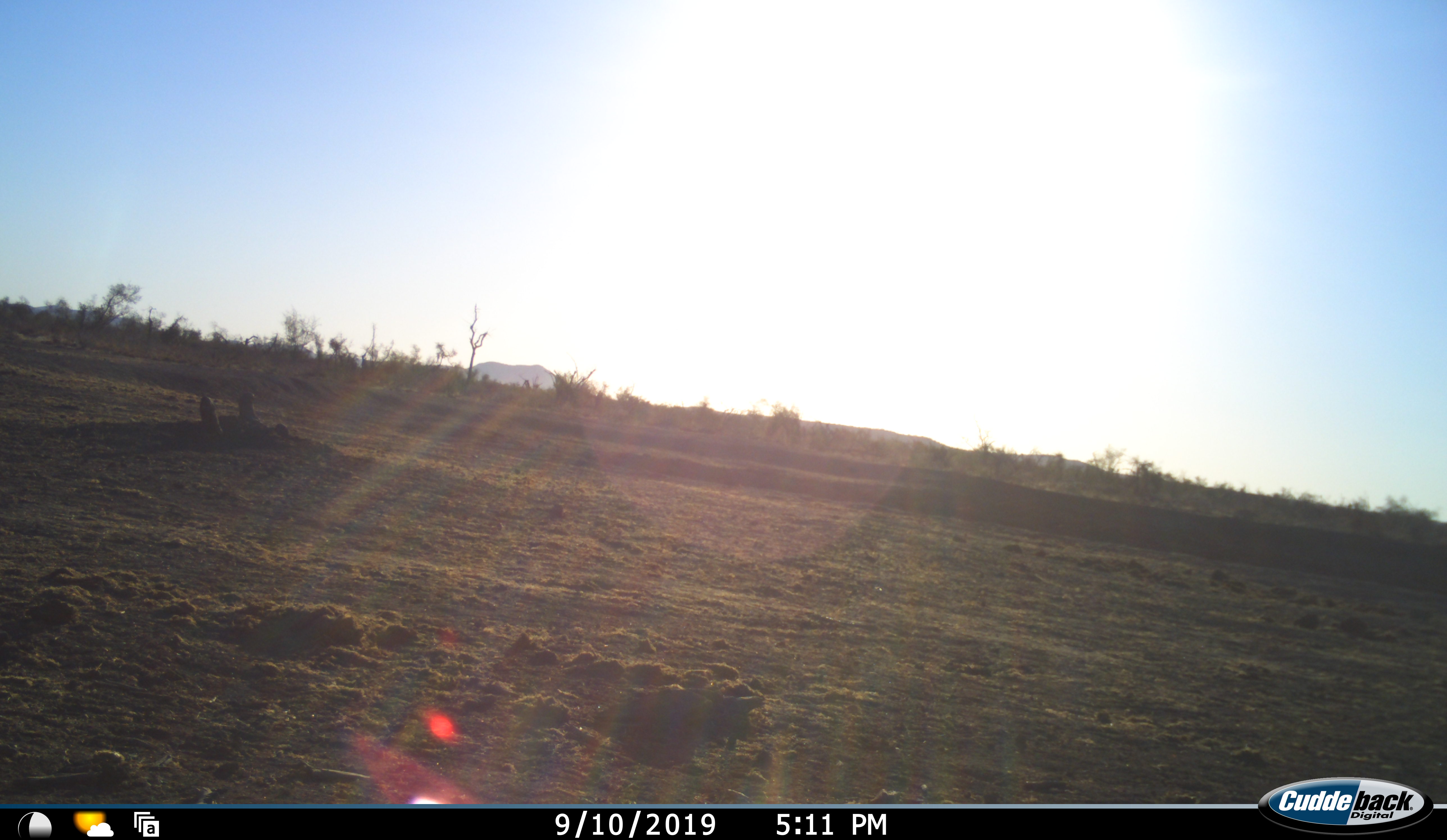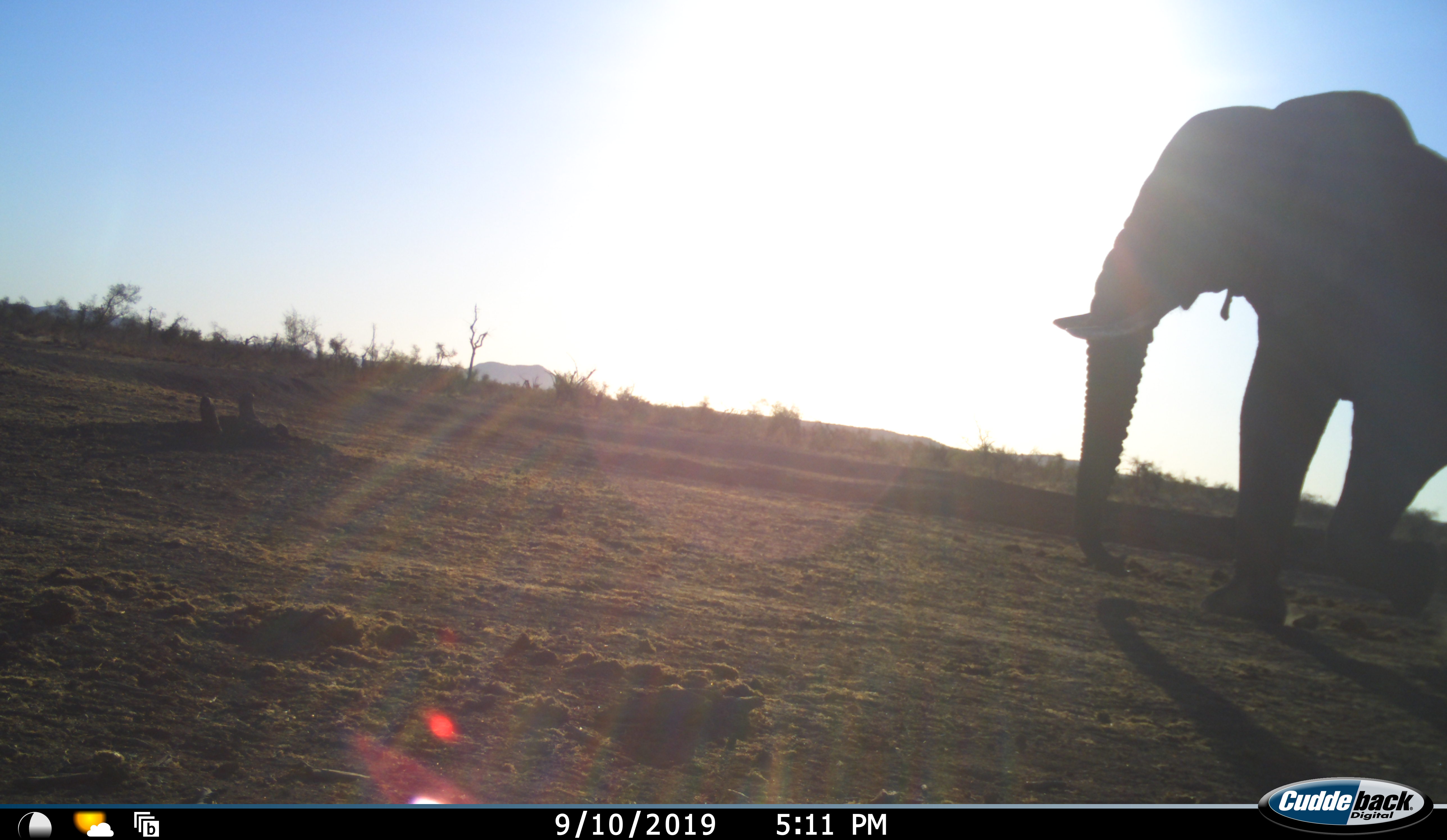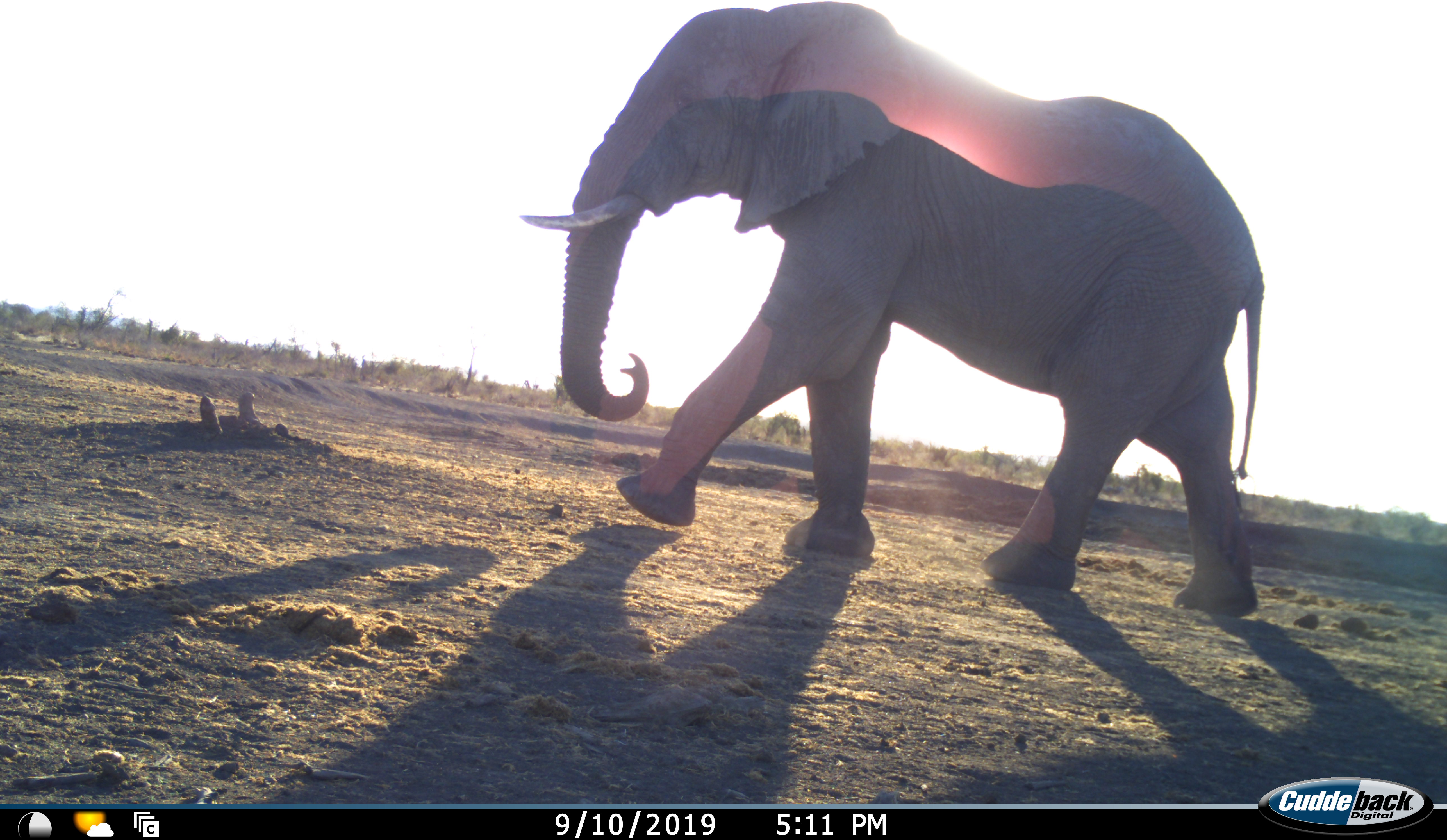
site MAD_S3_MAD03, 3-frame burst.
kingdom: Animalia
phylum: Chordata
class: Mammalia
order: Proboscidea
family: Elephantidae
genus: Loxodonta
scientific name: Loxodonta africana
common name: african bush elephant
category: elephant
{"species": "elephant (african bush elephant) (Loxodonta africana)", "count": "1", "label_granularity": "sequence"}